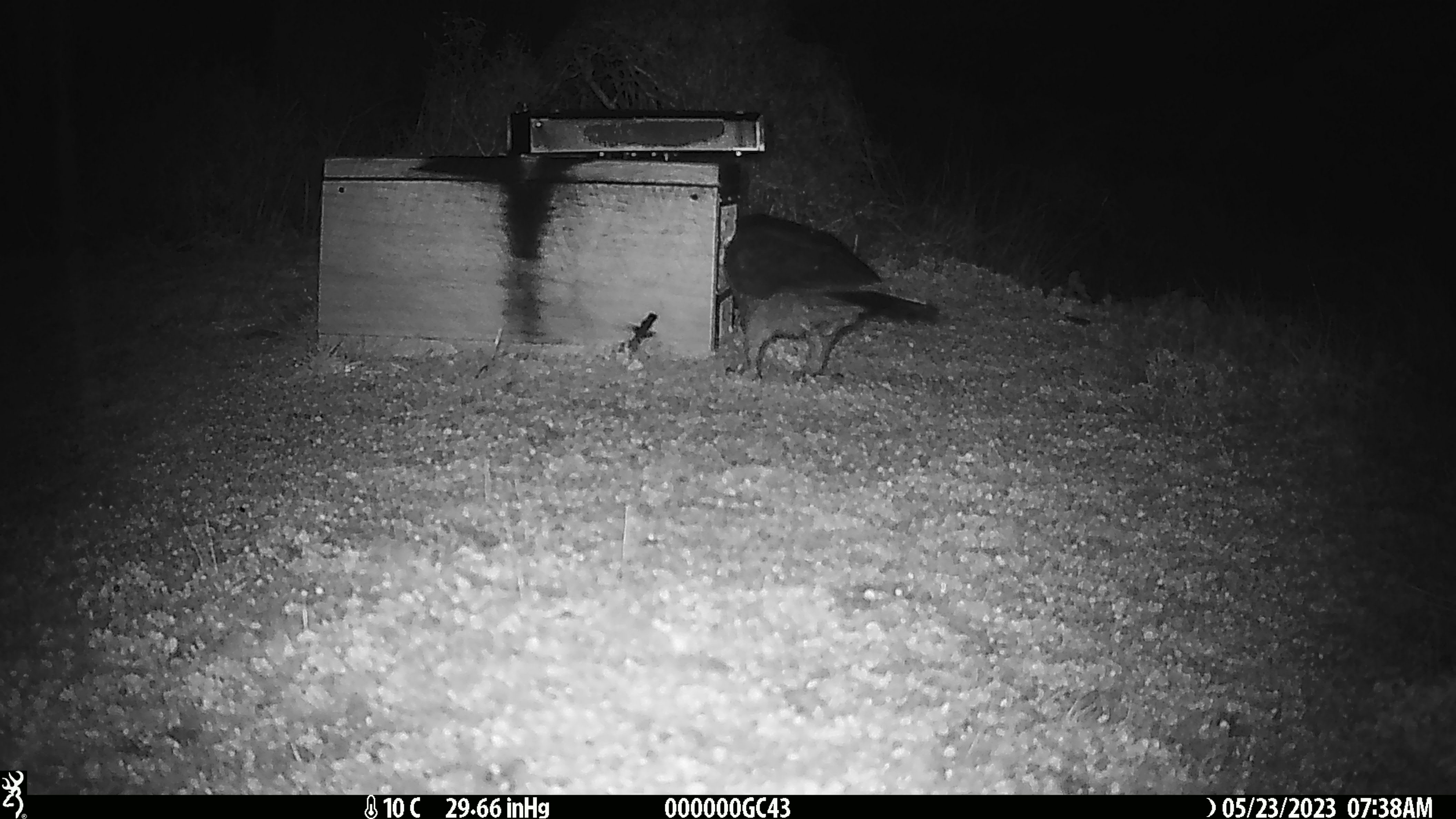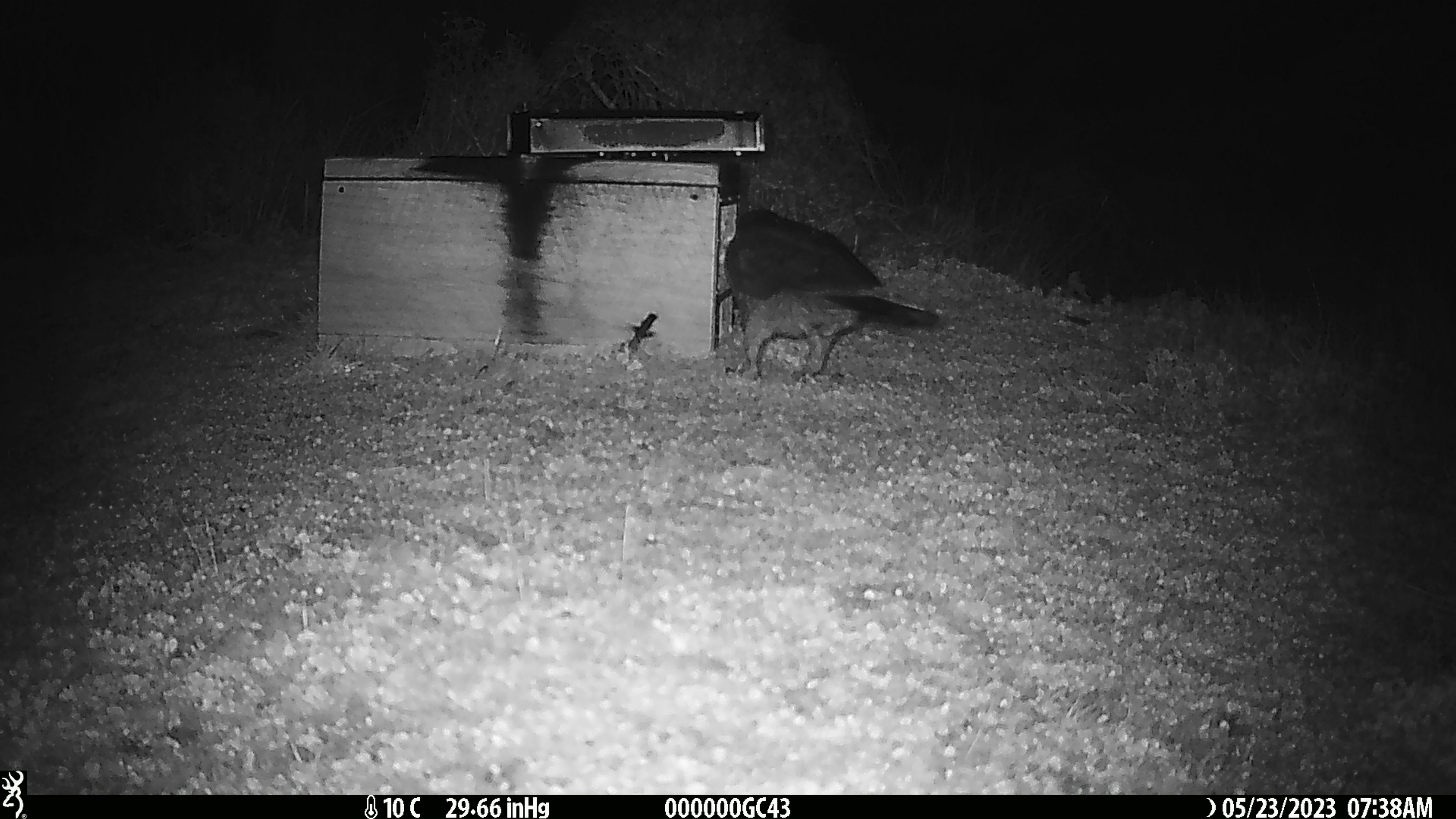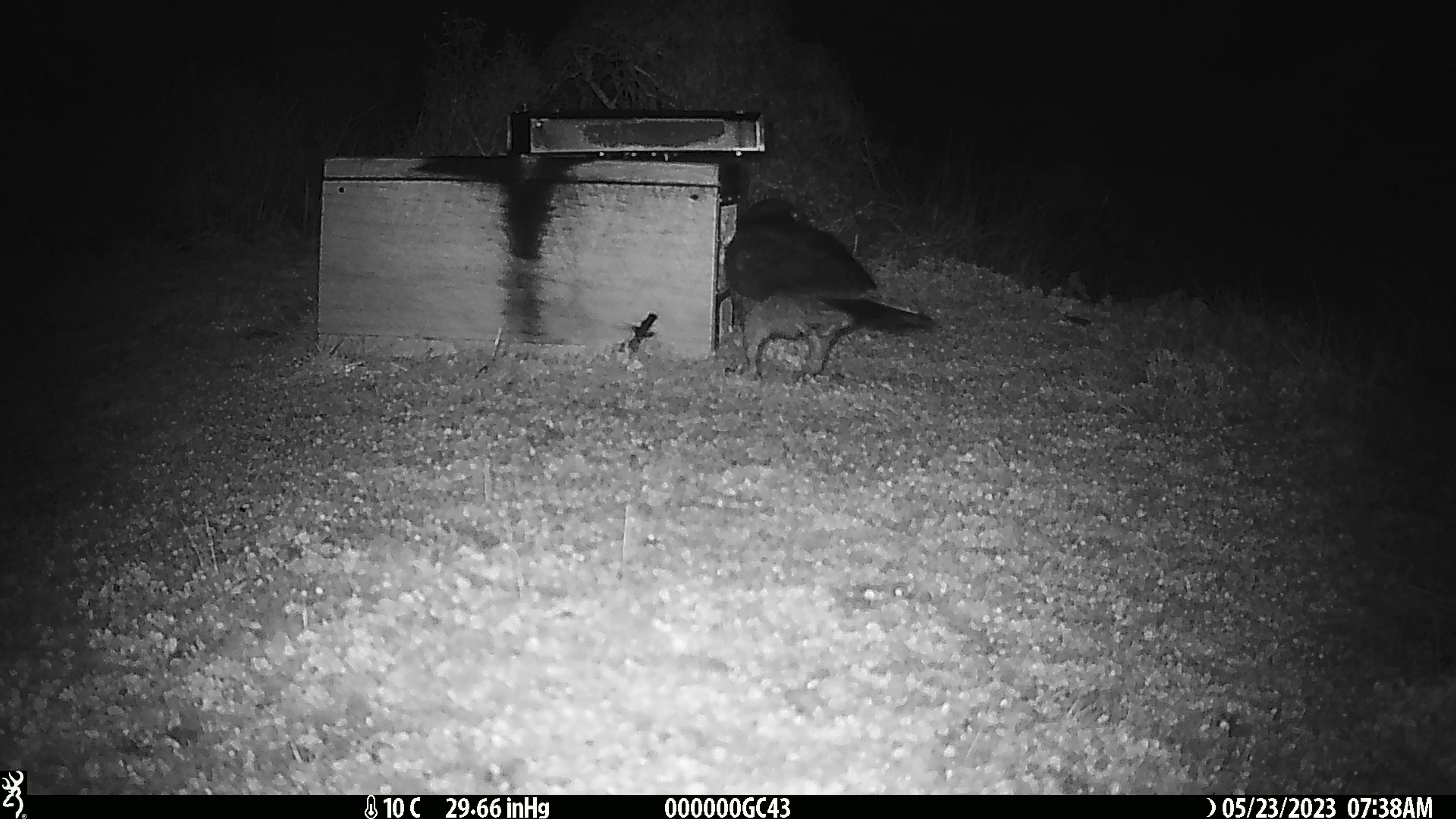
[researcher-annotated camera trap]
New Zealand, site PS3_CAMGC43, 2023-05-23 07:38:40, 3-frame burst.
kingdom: Animalia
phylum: Chordata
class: Aves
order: Psittaciformes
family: Strigopidae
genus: Nestor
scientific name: Nestor notabilis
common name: kea